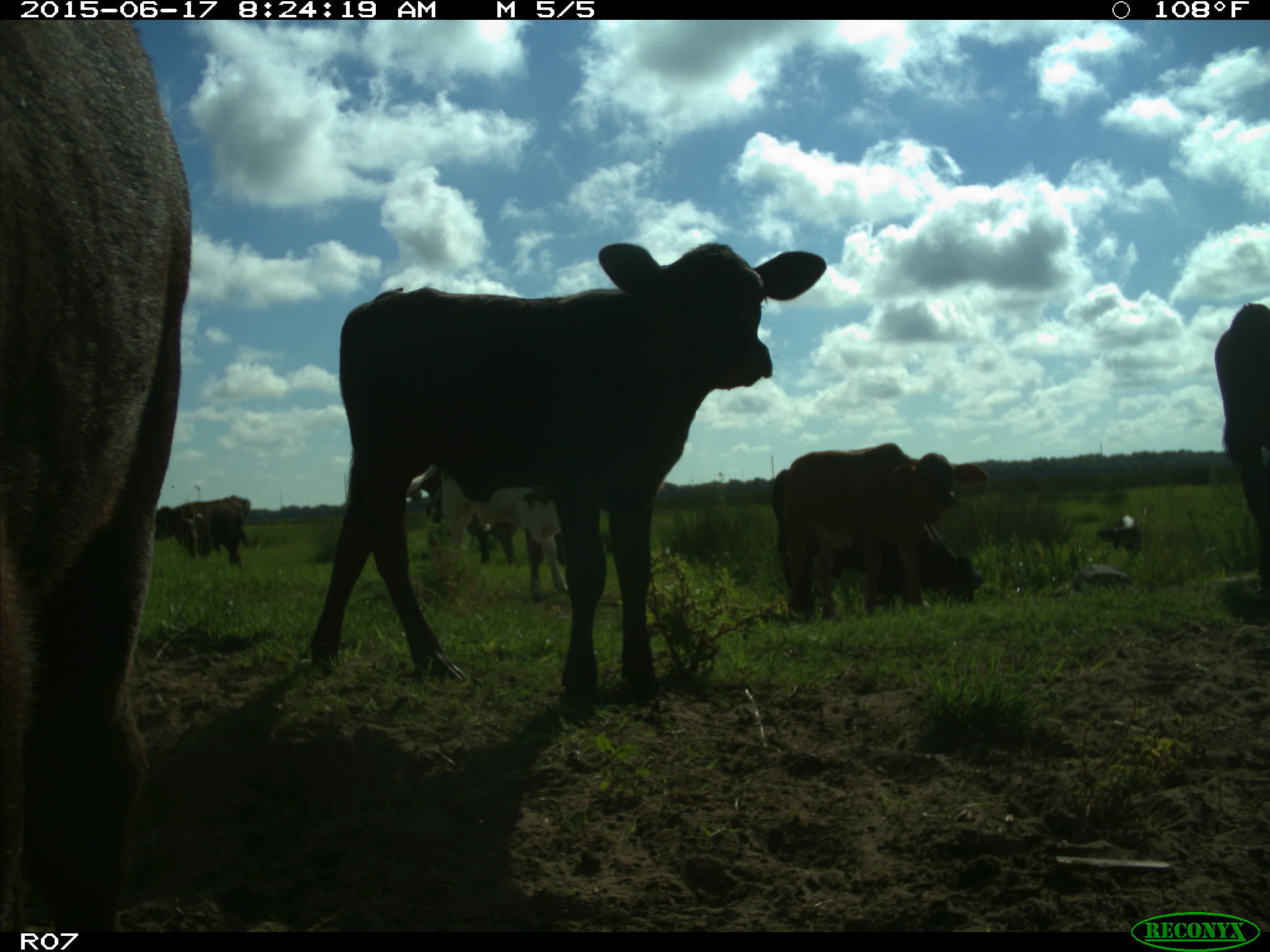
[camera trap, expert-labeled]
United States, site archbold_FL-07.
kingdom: Animalia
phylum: Chordata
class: Mammalia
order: Artiodactyla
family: Bovidae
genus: Bos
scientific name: Bos taurus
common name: domestic cow